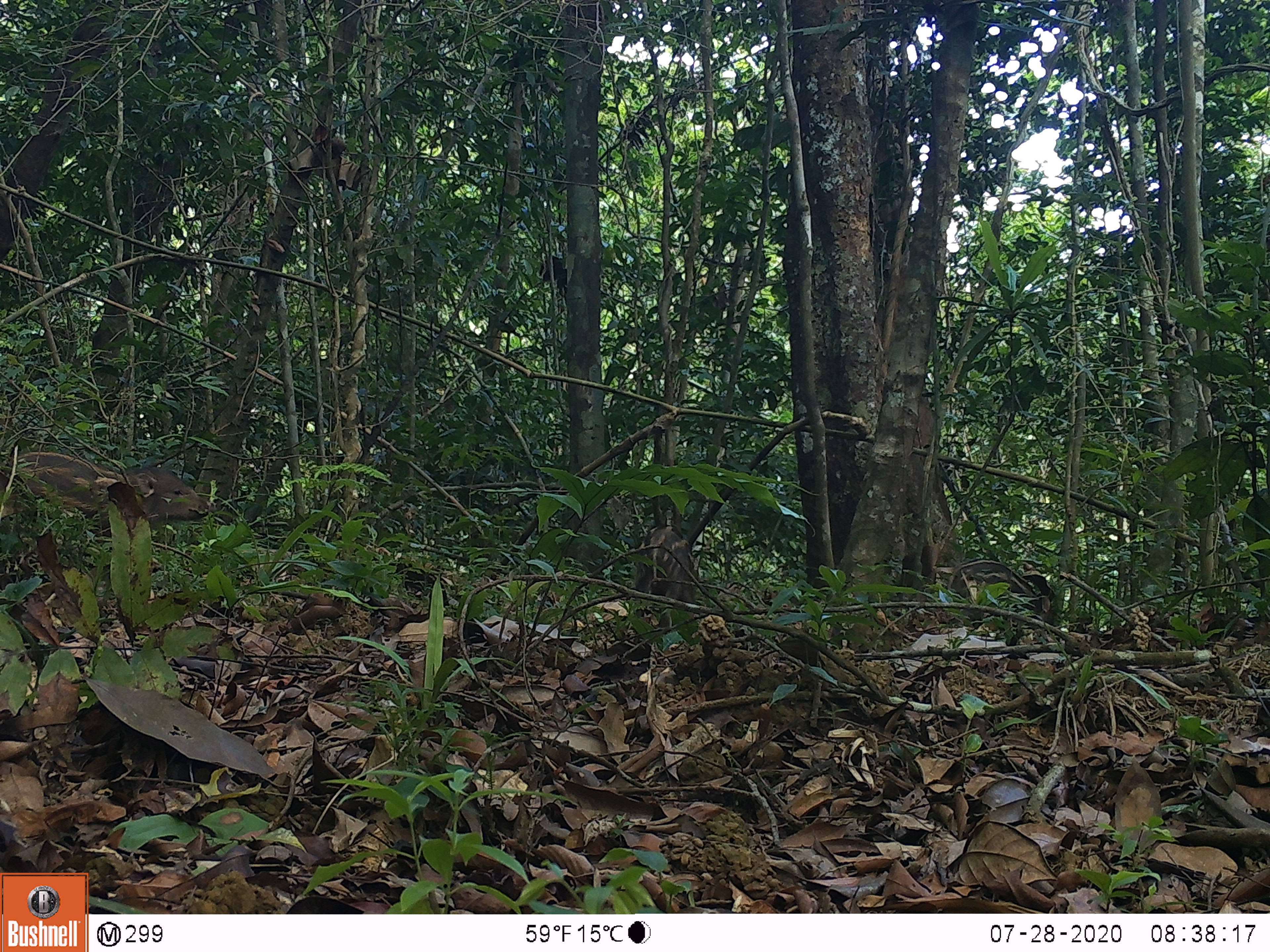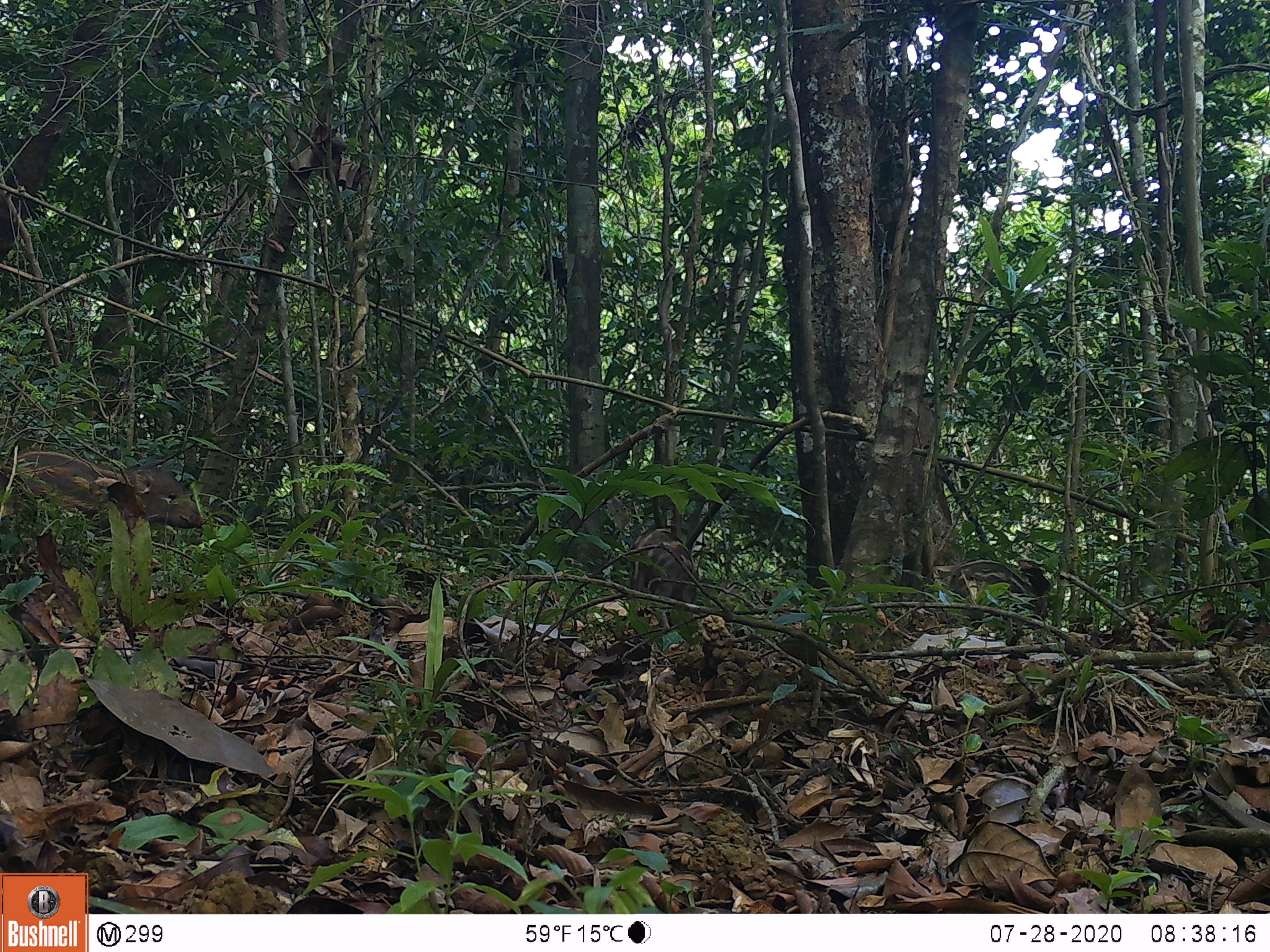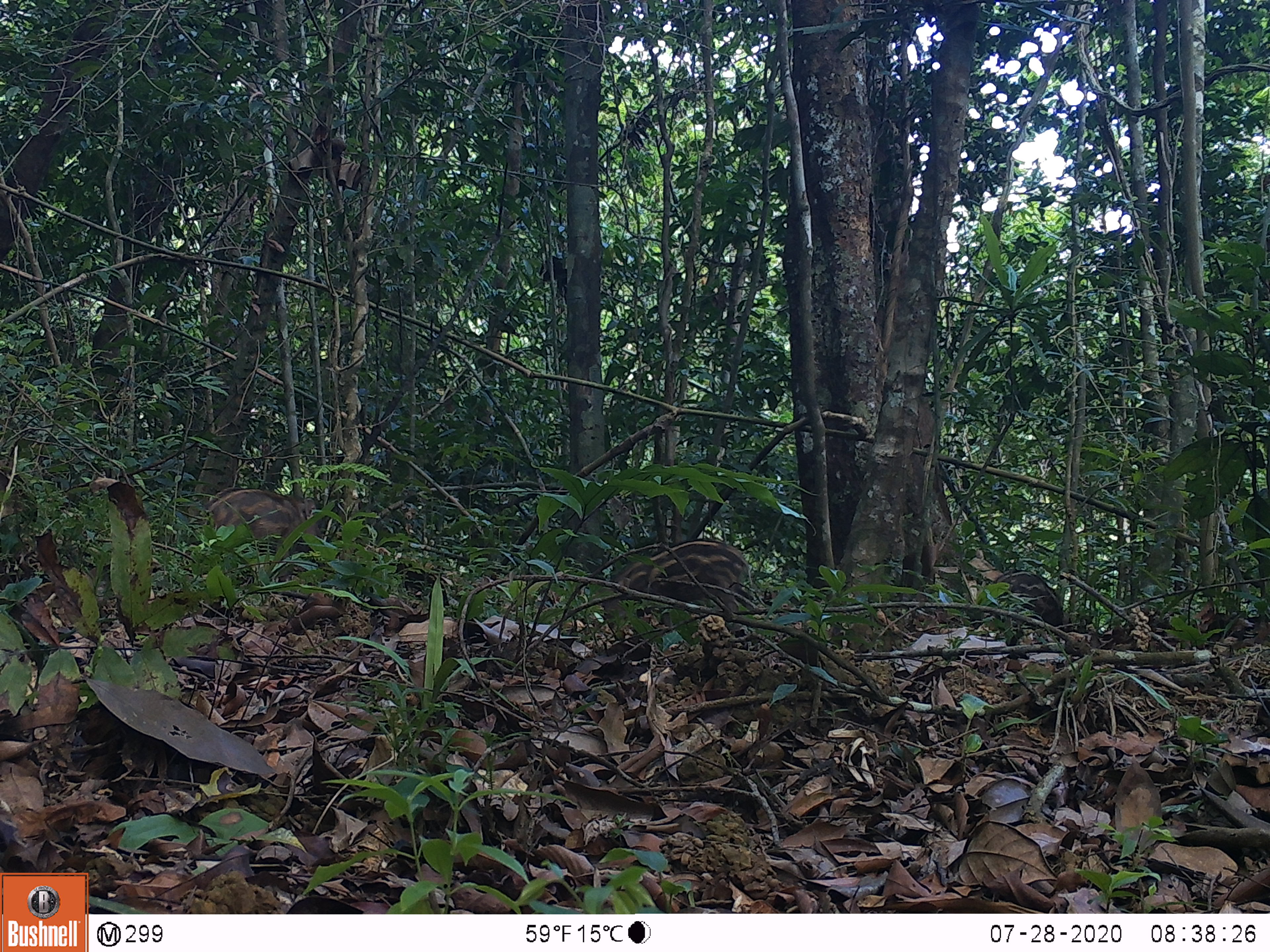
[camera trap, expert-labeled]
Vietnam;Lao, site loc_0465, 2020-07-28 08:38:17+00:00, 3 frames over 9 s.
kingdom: Animalia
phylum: Chordata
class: Mammalia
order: Artiodactyla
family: Suidae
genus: Sus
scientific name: Sus scrofa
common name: eurasian wild pig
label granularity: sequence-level